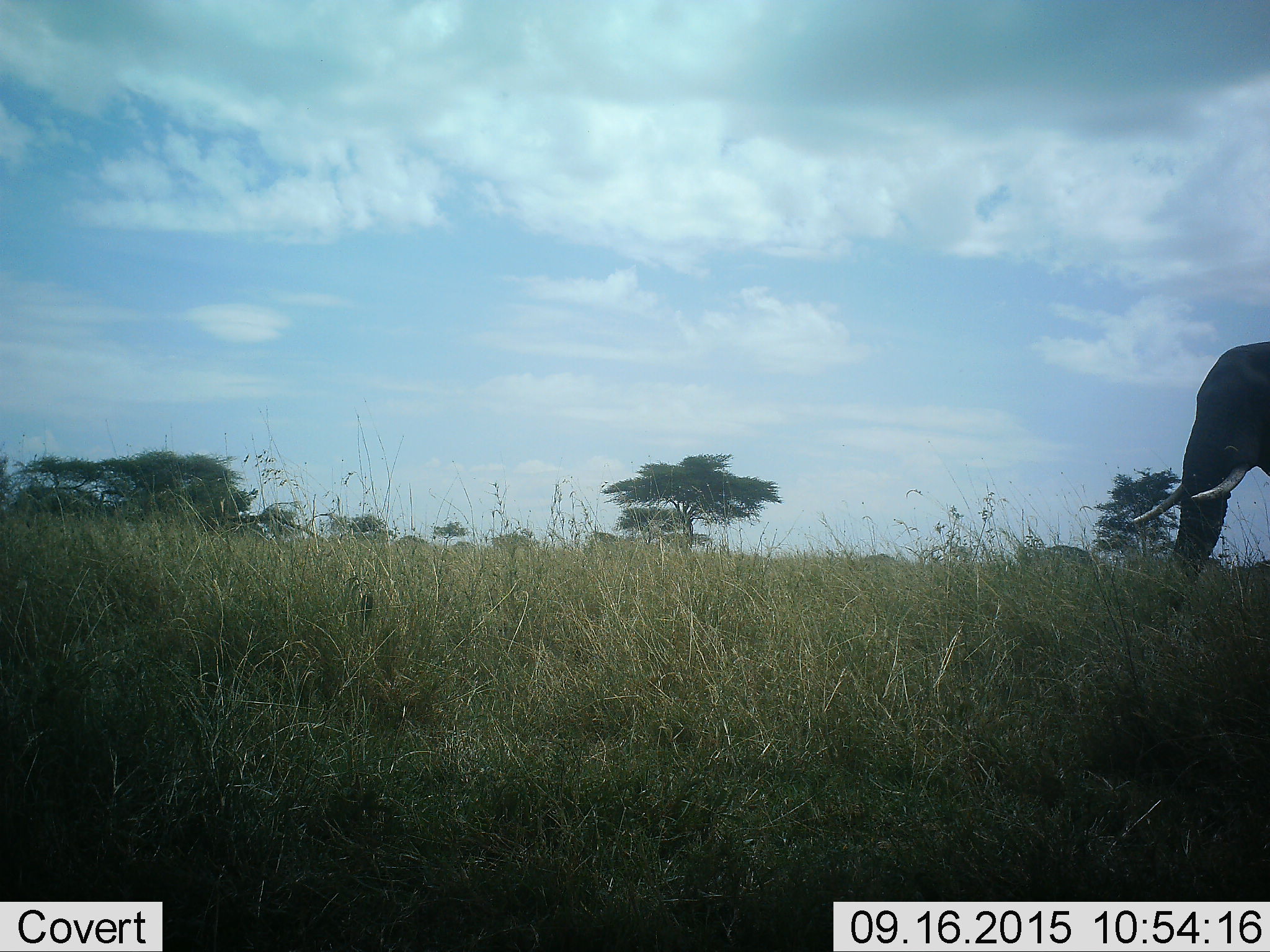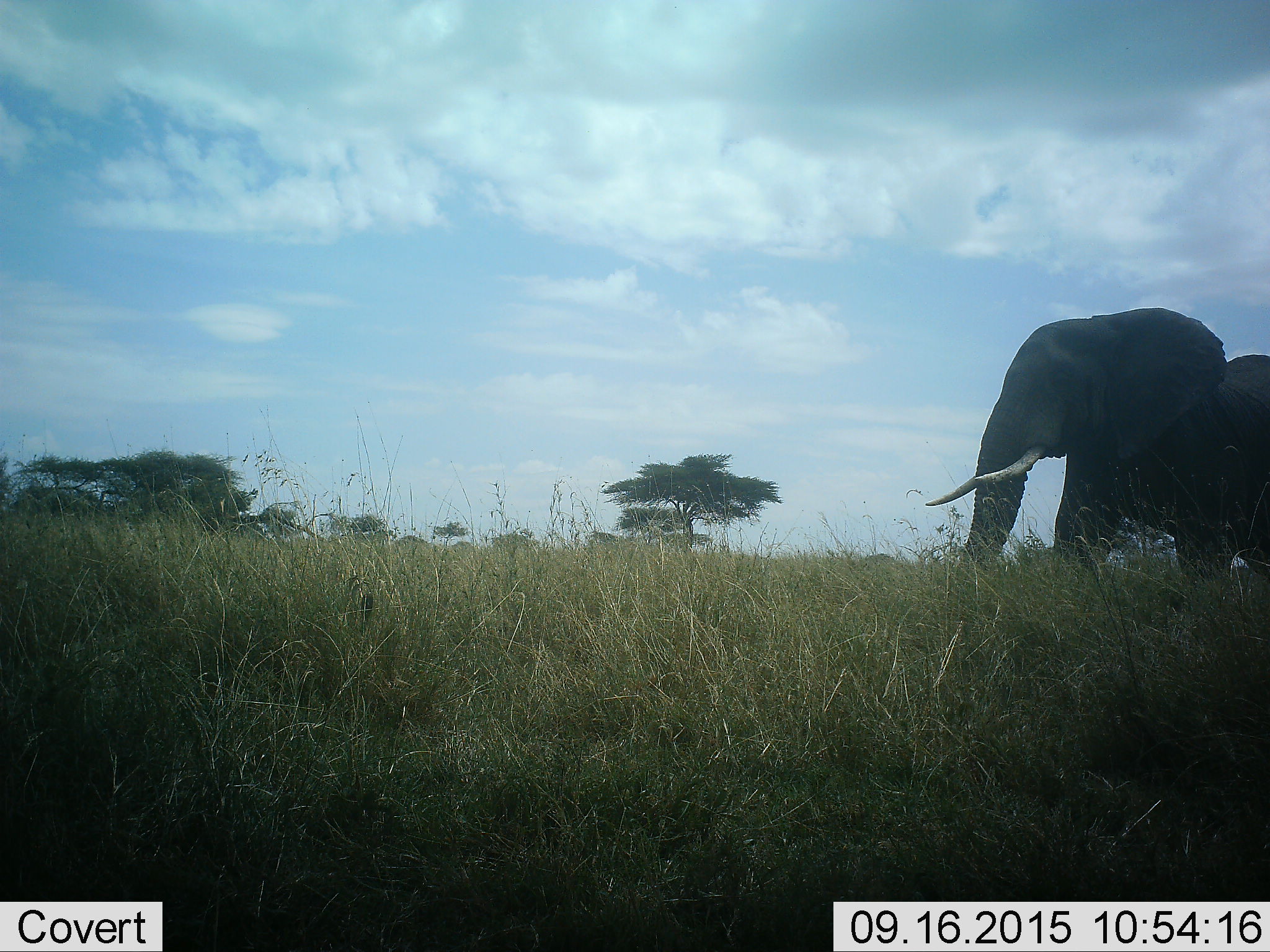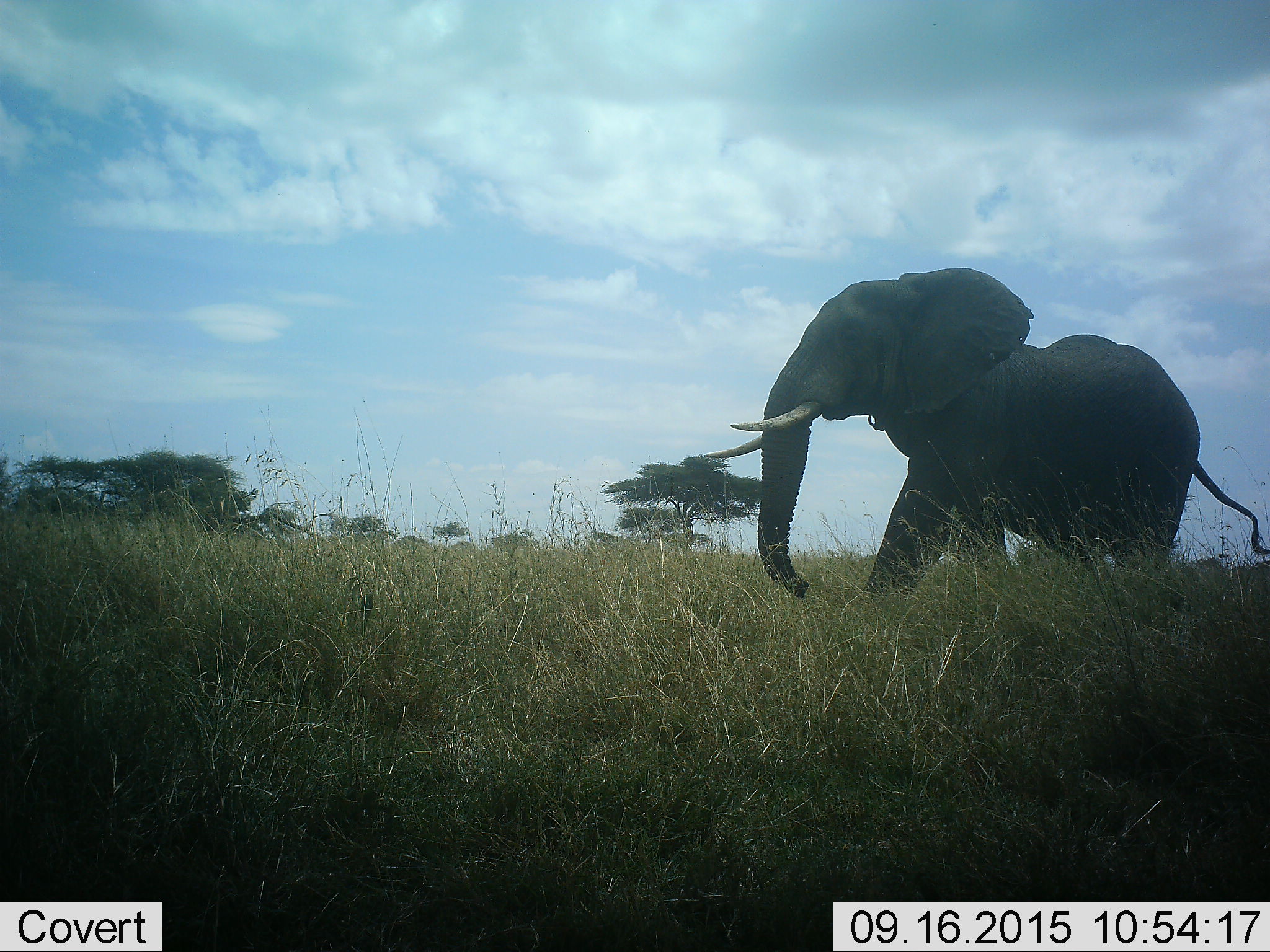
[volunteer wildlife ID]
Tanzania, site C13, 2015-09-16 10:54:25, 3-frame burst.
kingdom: Animalia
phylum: Chordata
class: Mammalia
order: Proboscidea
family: Elephantidae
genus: Loxodonta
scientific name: Loxodonta africana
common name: african bush elephant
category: elephant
Elephant (african bush elephant) (Loxodonta africana), count 1. Behavior (volunteer vote fractions): standing 12%, resting 0%, moving 94%, interacting 0%. Young present (vote fraction): 0%. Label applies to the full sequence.